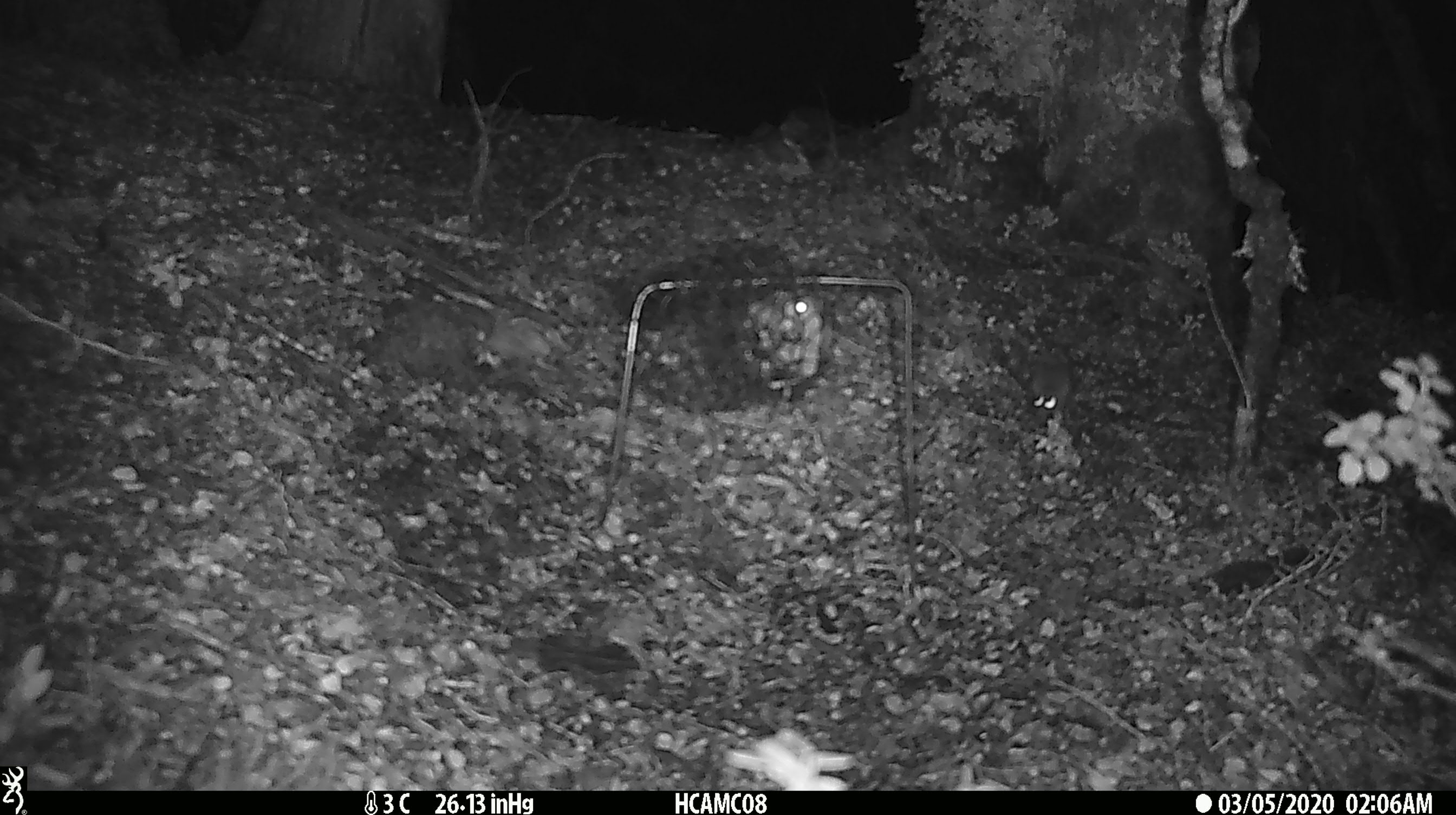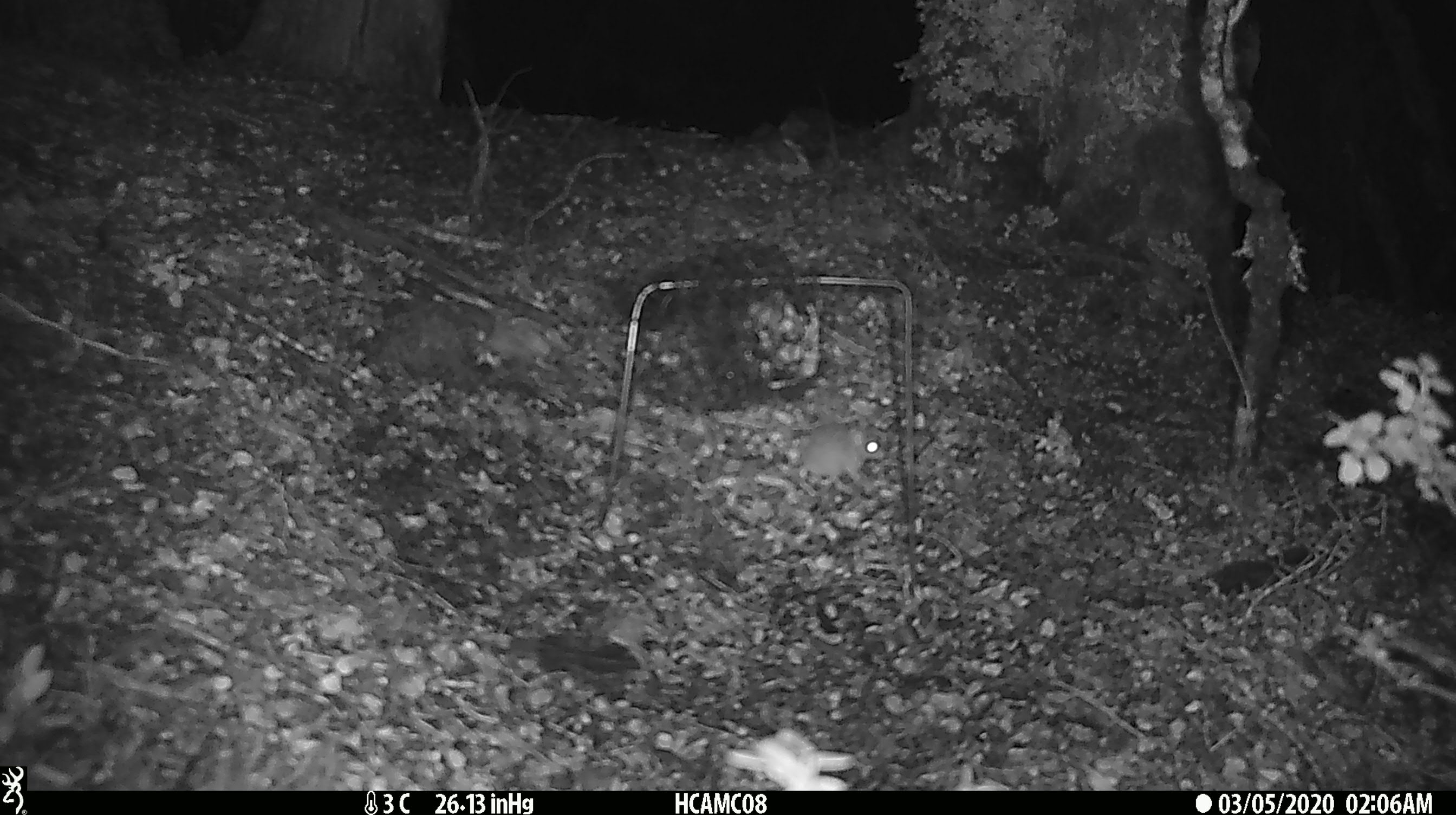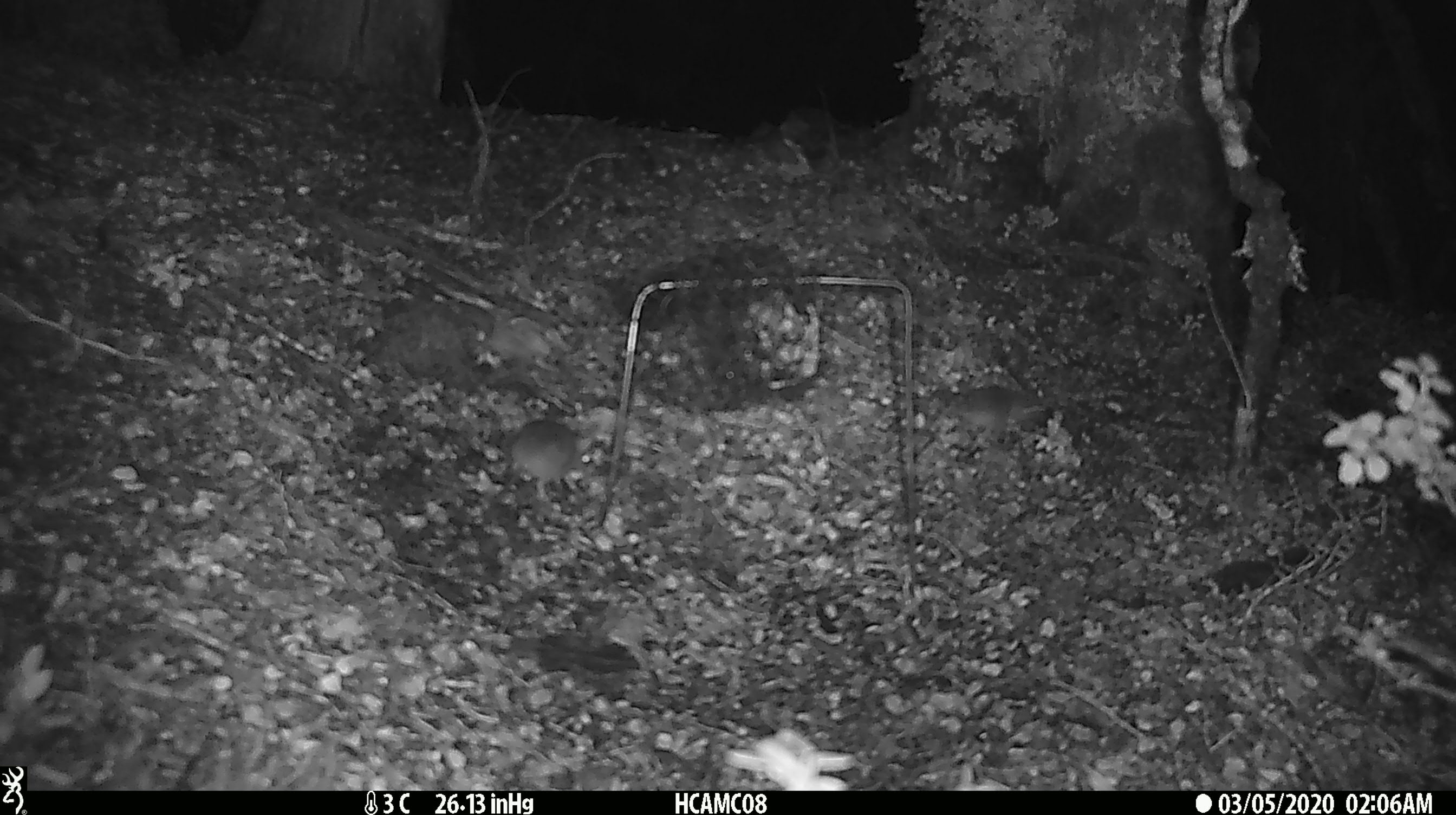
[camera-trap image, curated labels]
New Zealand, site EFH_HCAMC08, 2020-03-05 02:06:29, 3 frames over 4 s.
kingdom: Animalia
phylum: Chordata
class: Mammalia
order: Rodentia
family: Muridae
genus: Mus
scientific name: Mus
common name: mouse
Mouse (Mus).